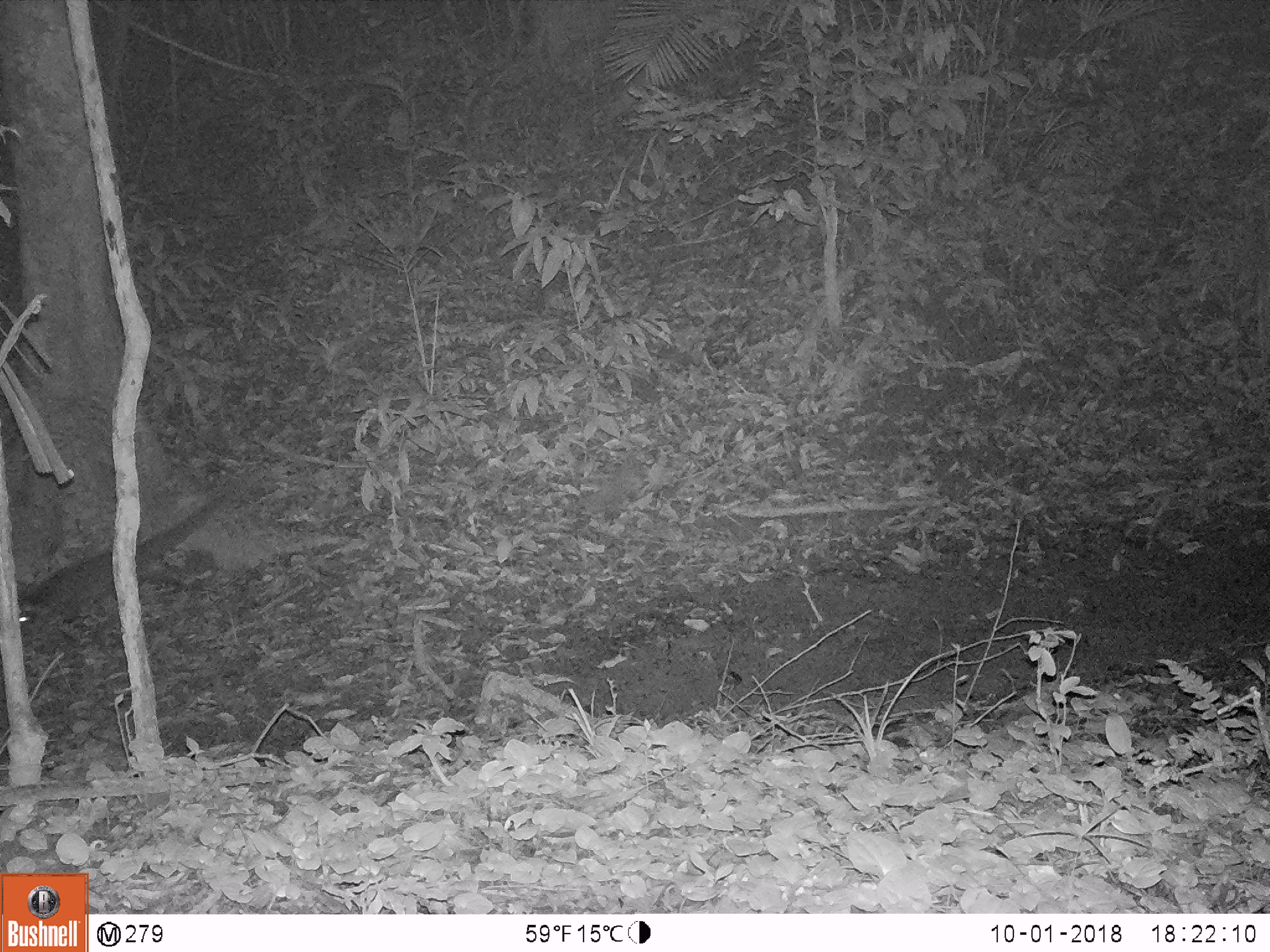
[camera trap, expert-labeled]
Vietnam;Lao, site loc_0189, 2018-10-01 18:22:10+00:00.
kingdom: Animalia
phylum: Chordata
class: Mammalia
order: Carnivora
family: Viverridae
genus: Paguma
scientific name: Paguma larvata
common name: masked palm civet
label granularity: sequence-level